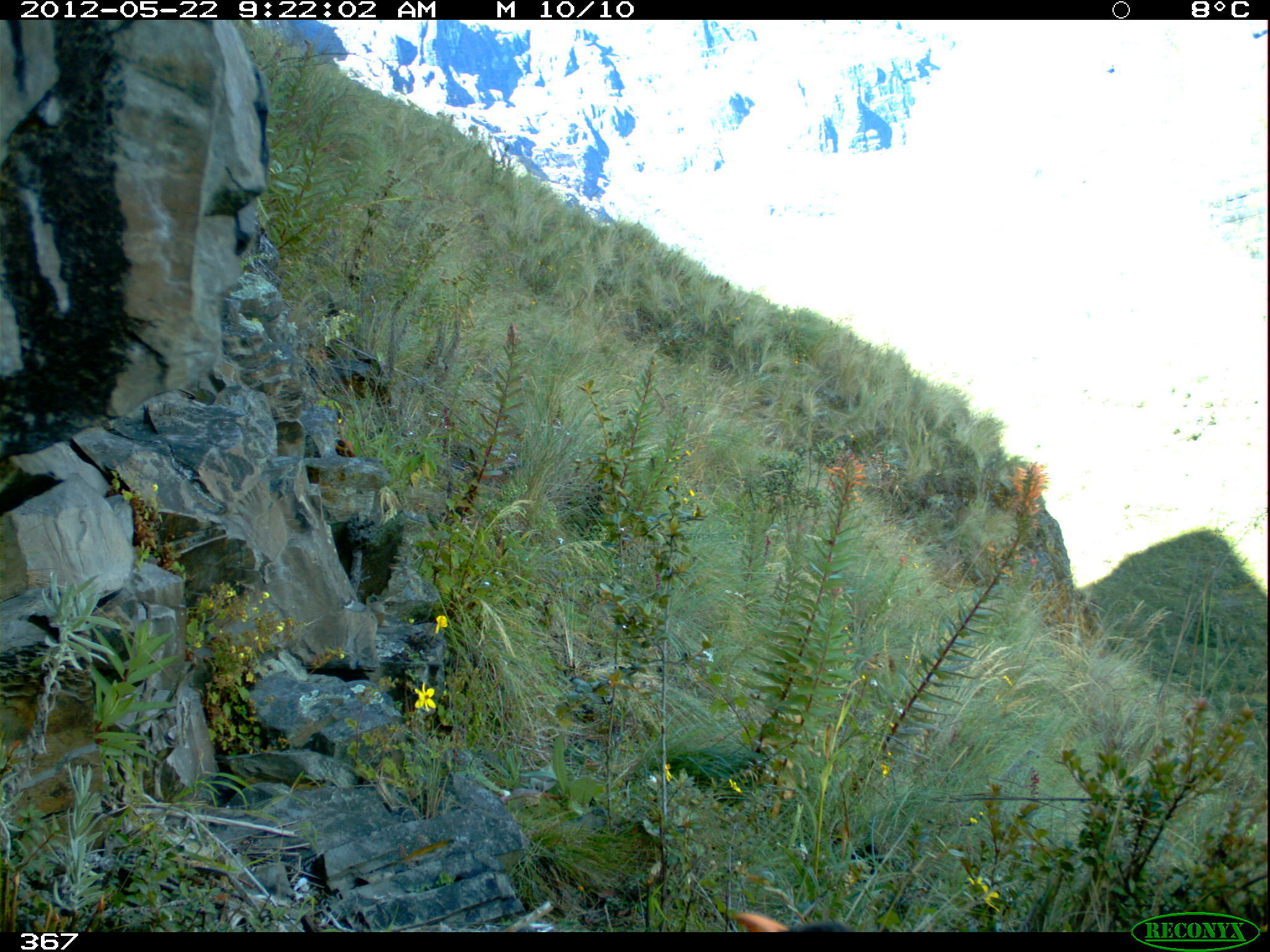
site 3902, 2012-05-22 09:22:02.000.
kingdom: Animalia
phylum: Chordata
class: Aves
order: Passeriformes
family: Turdidae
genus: Turdus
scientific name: Turdus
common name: true thrushes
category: turdus sp